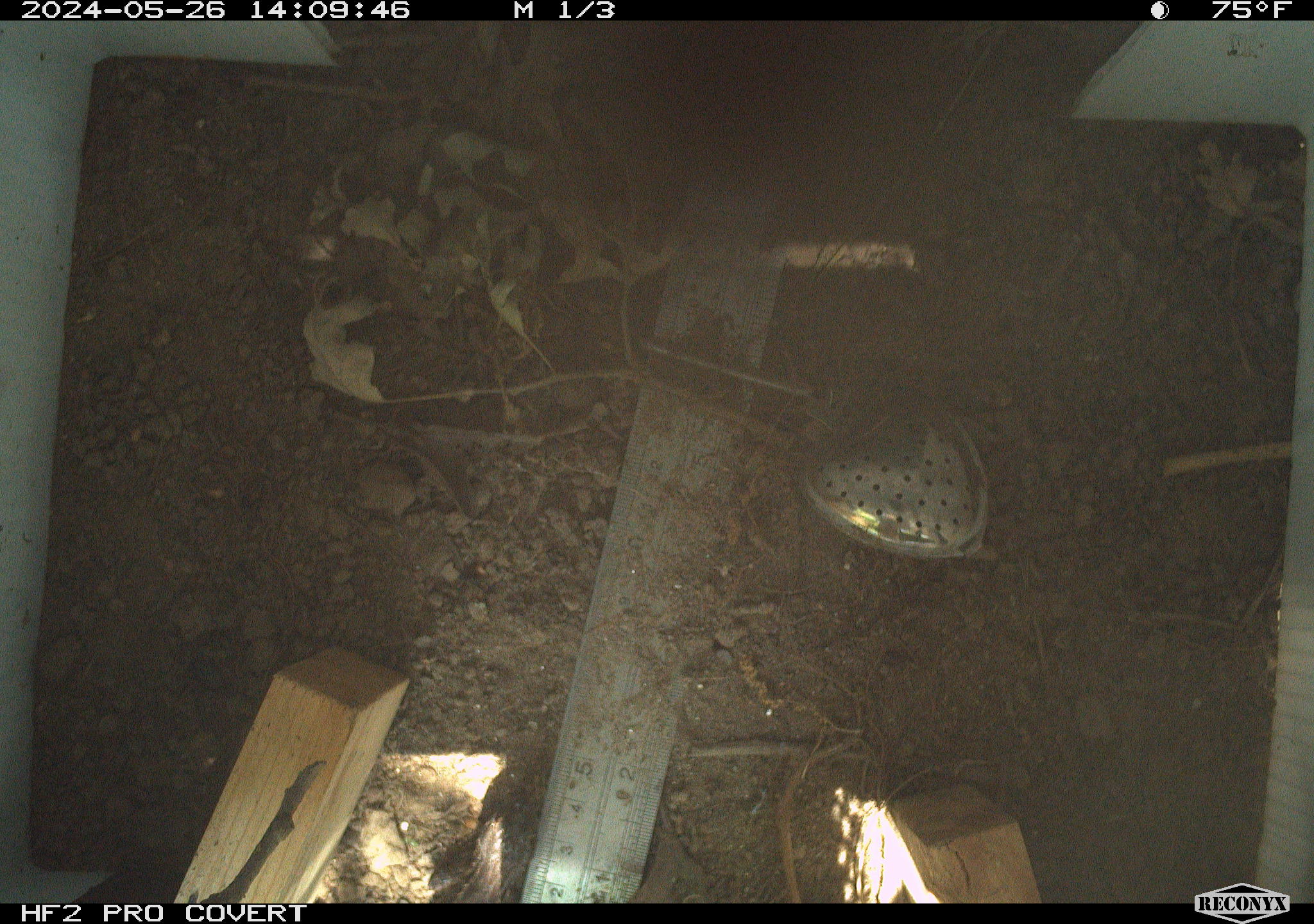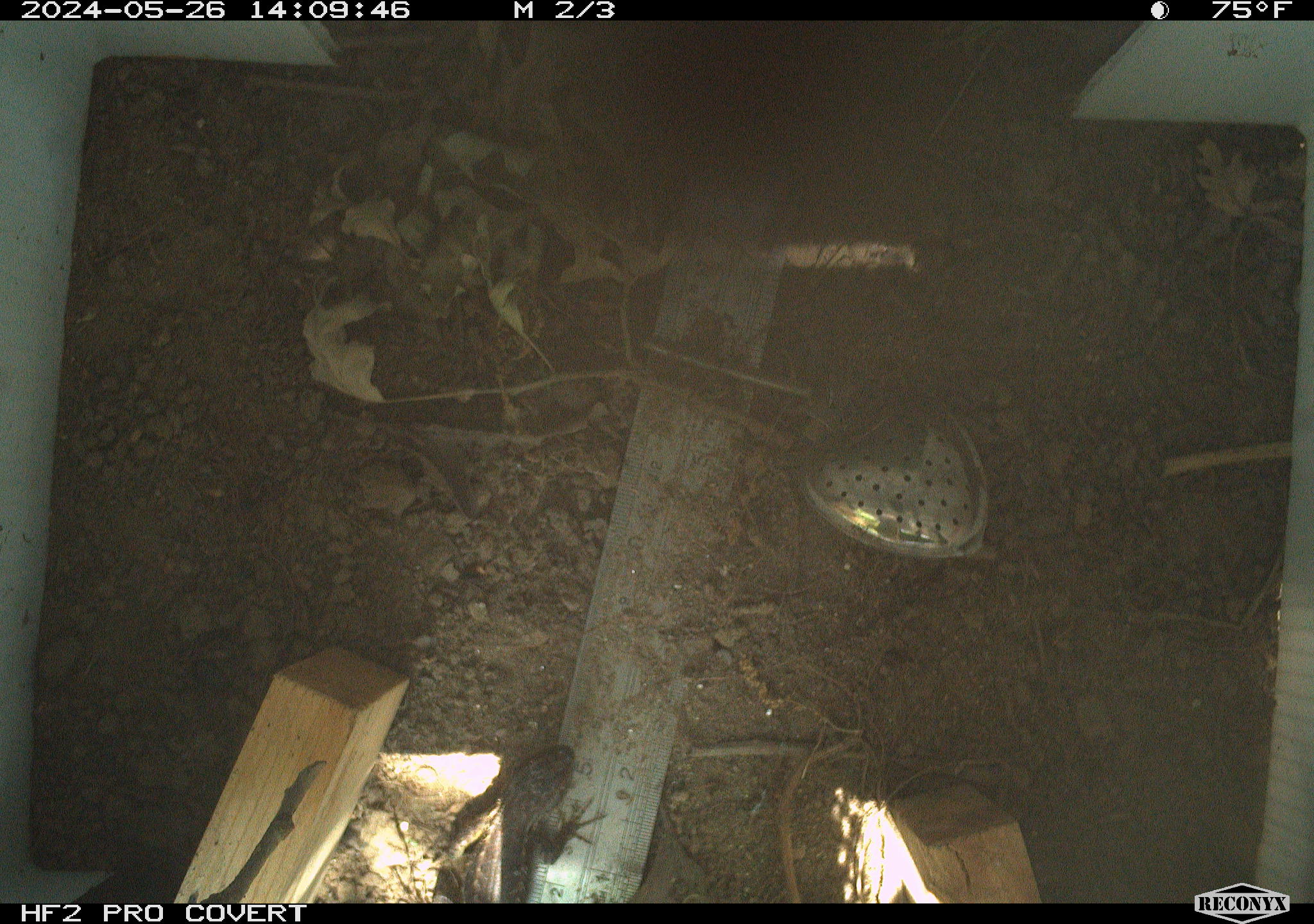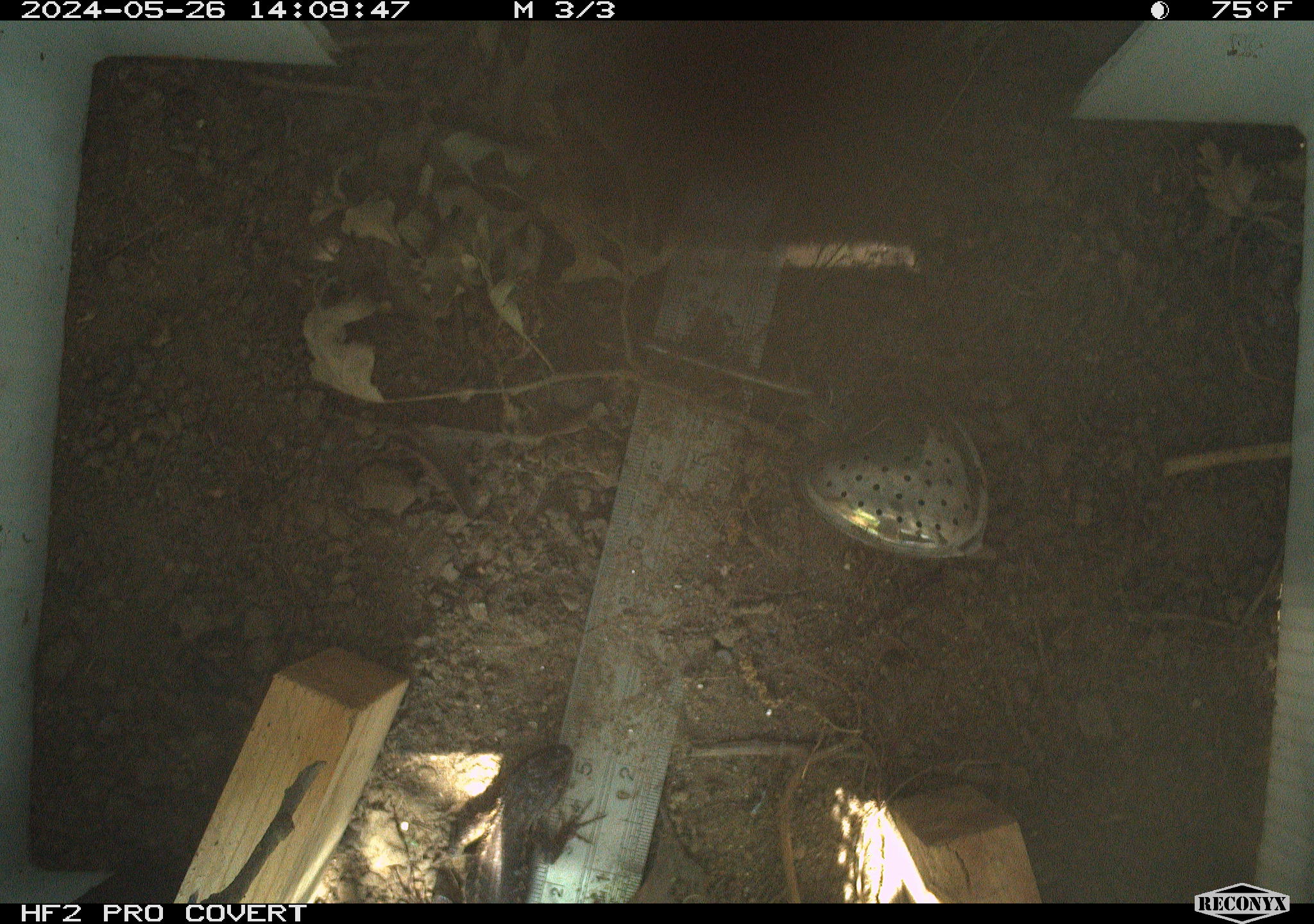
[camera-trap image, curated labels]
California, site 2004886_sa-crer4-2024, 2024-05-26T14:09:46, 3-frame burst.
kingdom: Animalia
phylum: Chordata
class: Reptilia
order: Squamata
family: Phrynosomatidae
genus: Sceloporus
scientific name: Sceloporus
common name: spiny lizards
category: sceloporus species